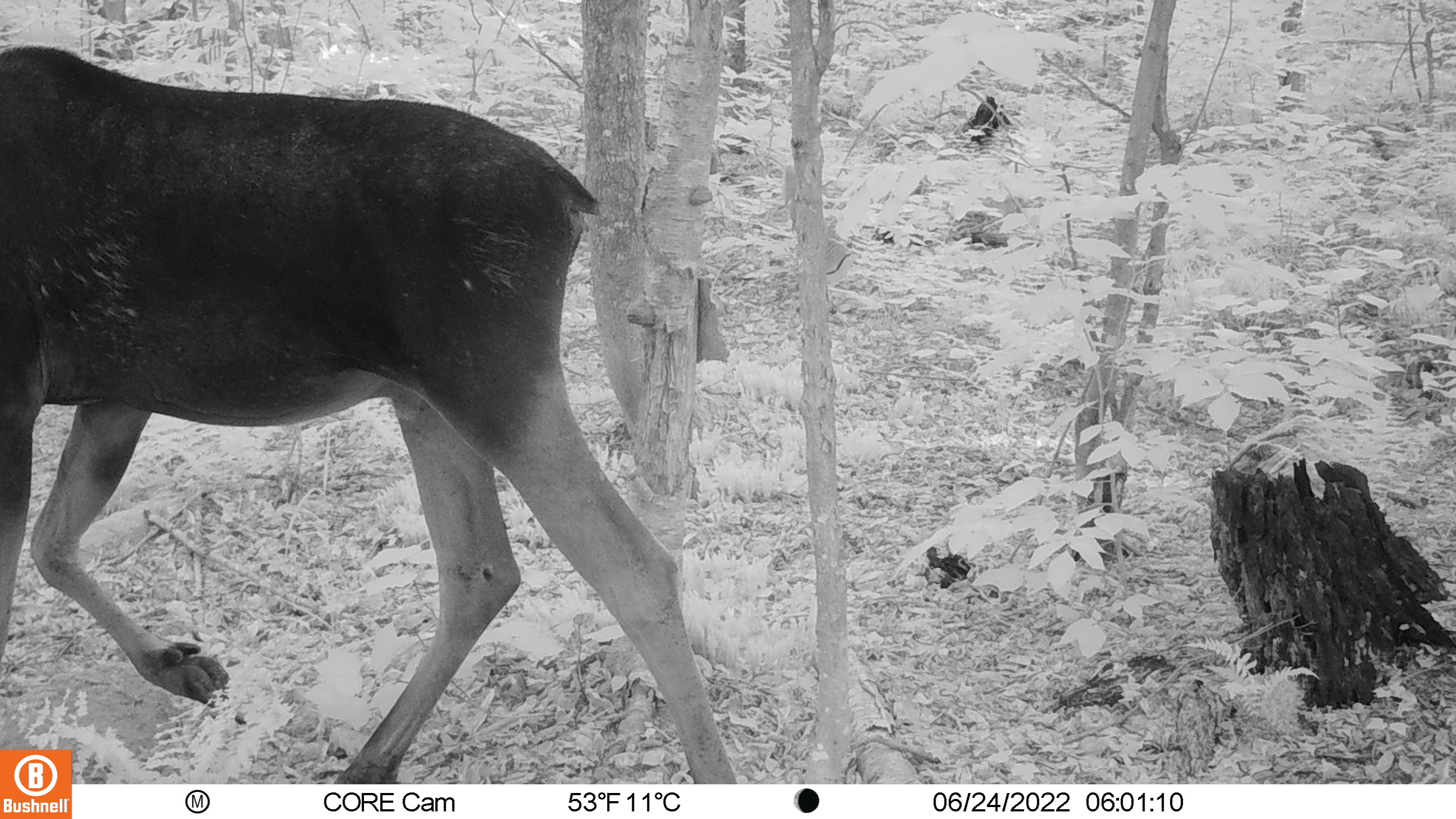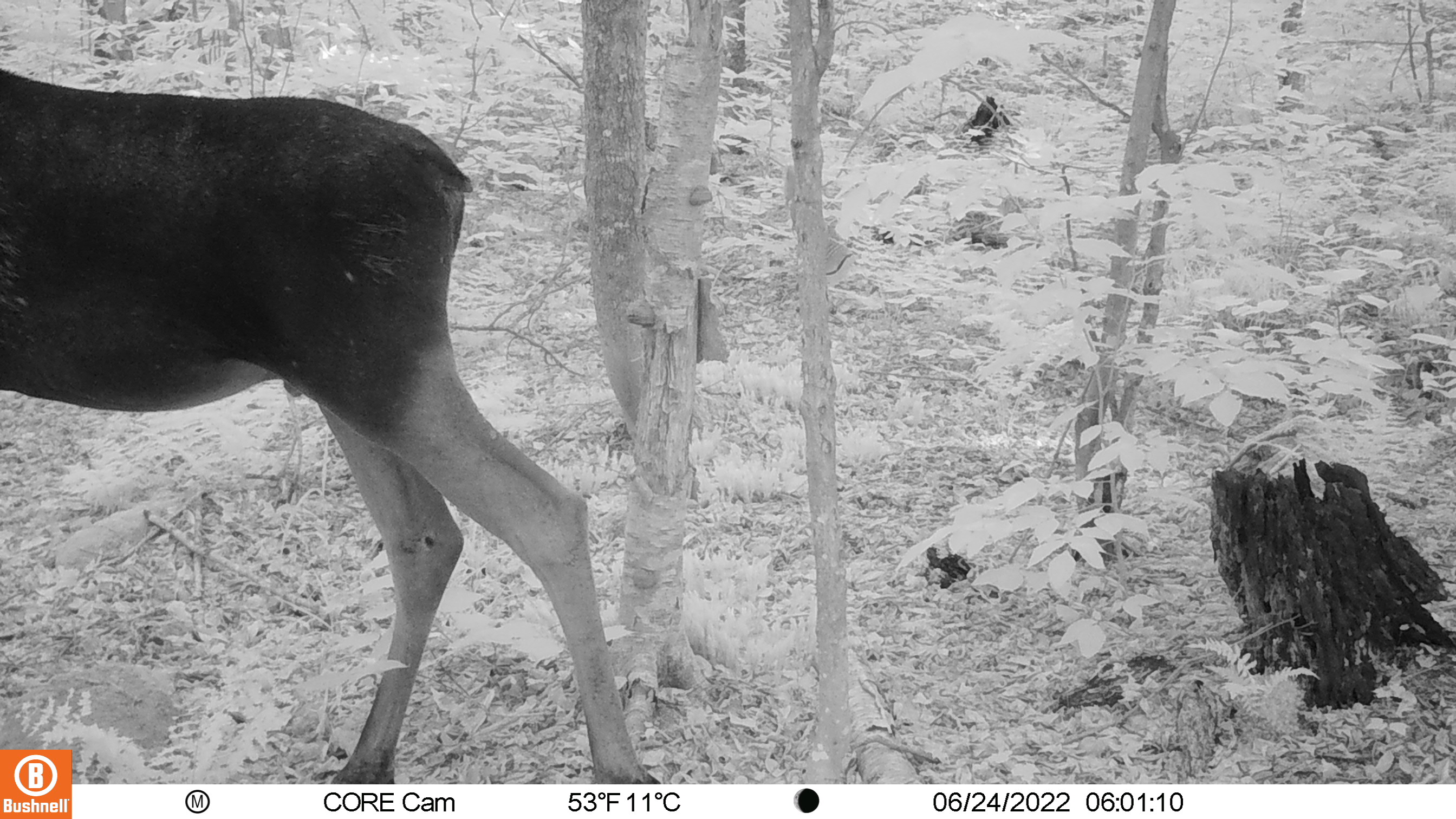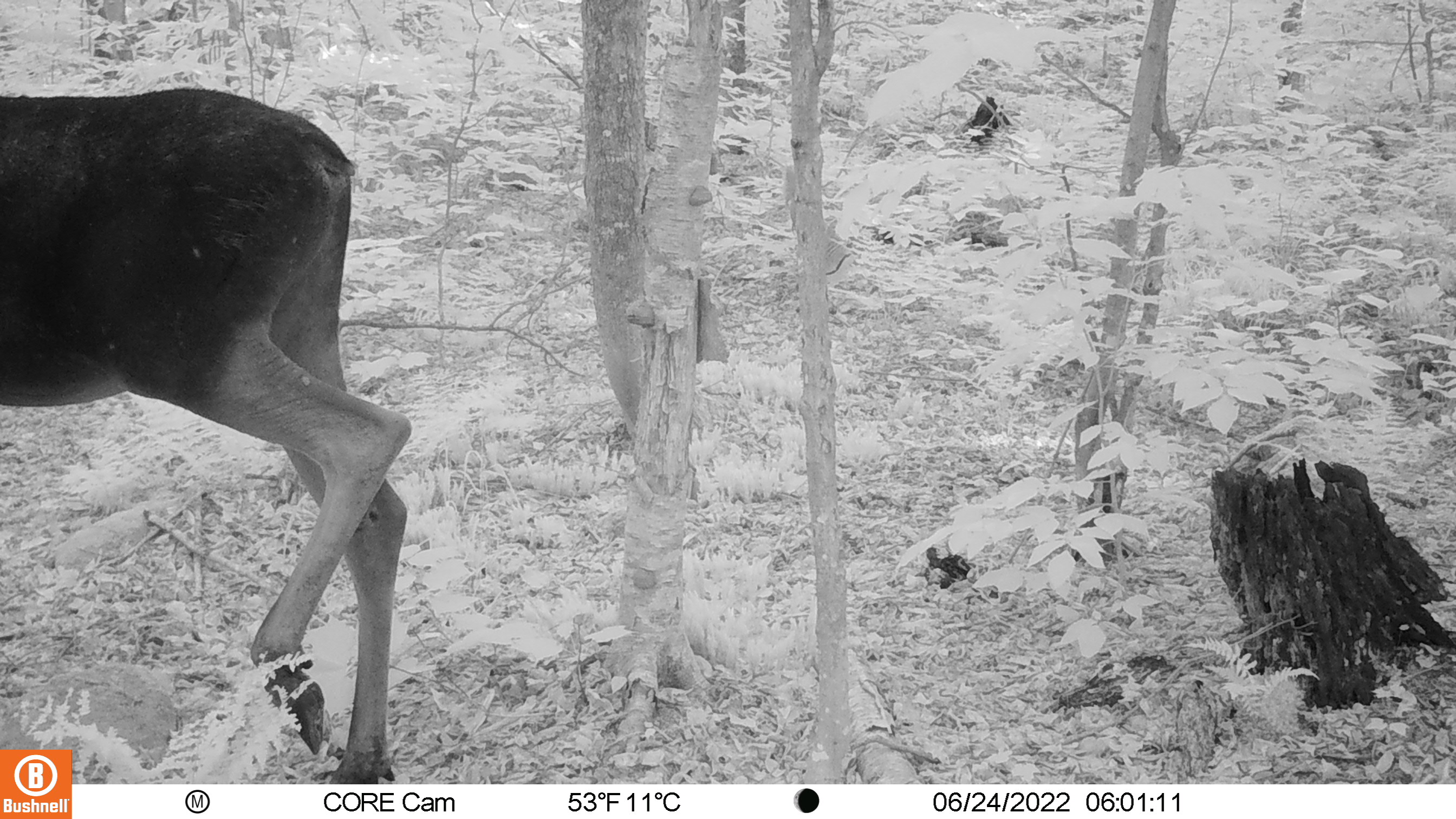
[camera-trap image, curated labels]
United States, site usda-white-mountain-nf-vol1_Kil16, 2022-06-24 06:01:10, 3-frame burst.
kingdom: Animalia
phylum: Chordata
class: Mammalia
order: Artiodactyla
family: Cervidae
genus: Alces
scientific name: Alces alces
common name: moose